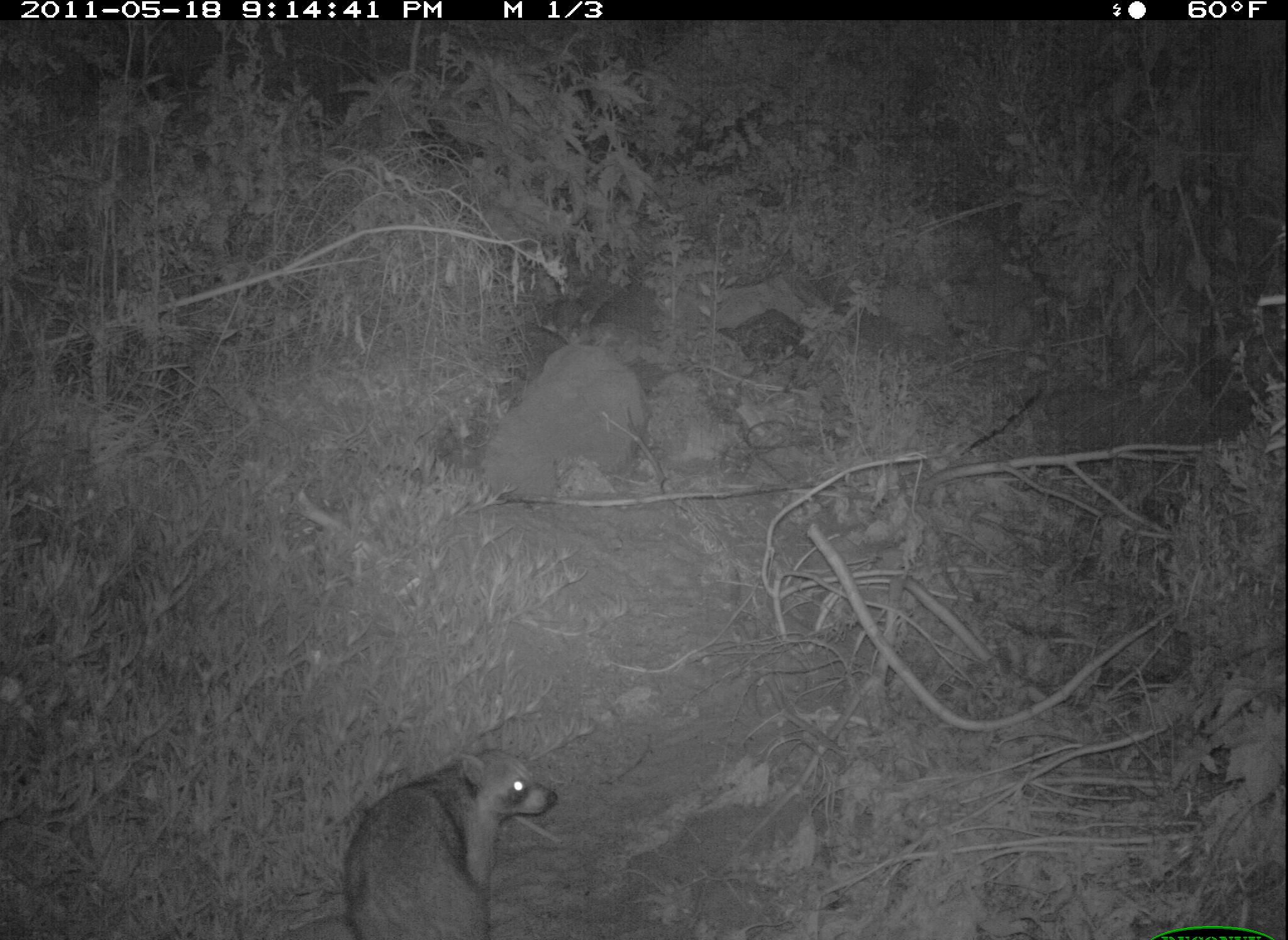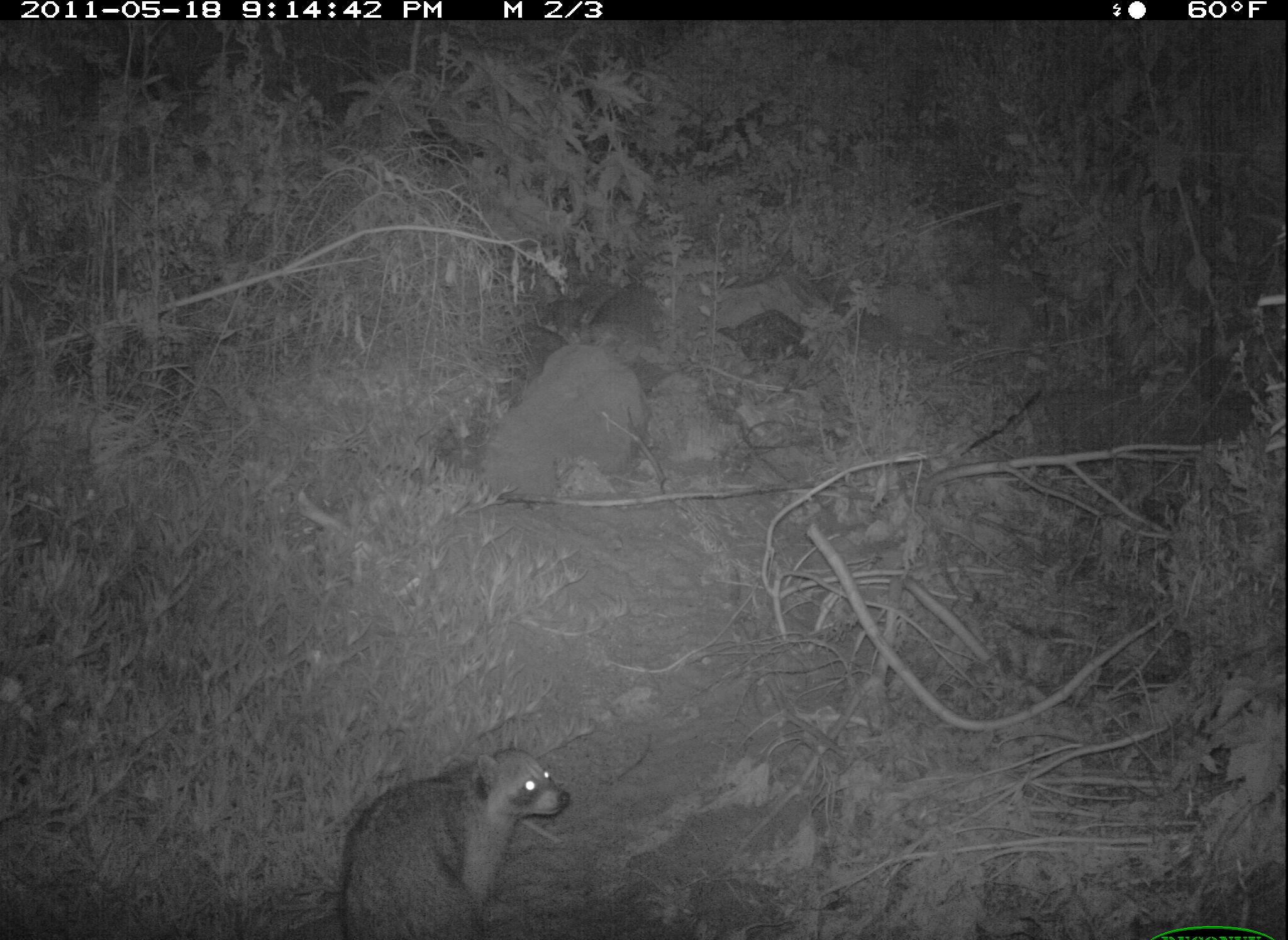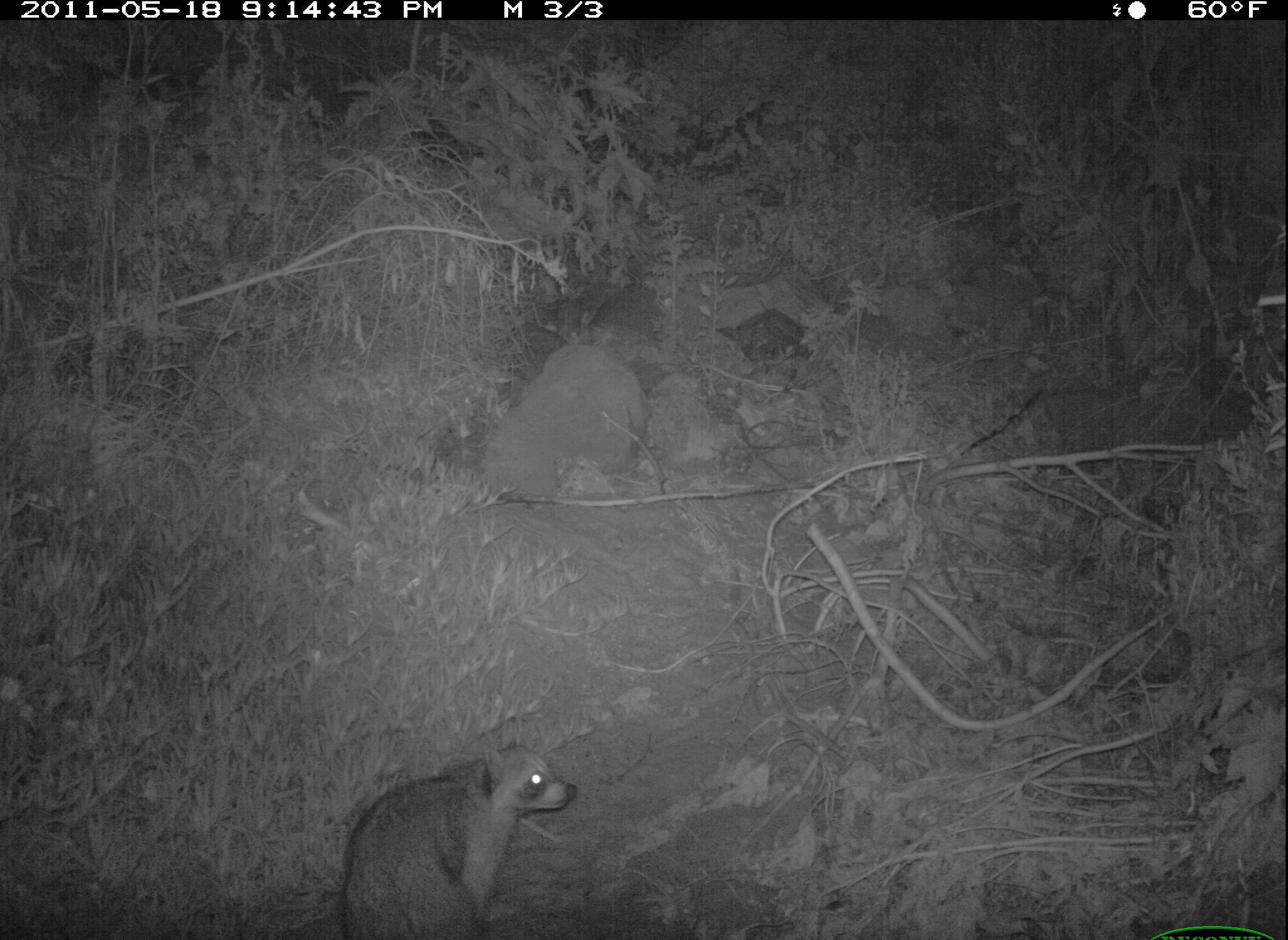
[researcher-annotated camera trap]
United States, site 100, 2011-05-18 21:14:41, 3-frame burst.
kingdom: Animalia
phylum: Chordata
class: Mammalia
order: Carnivora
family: Procyonidae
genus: Procyon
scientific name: Procyon lotor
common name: raccoon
Raccoon (Procyon lotor).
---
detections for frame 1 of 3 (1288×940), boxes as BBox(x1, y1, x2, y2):
raccoon: BBox(285, 745, 566, 940)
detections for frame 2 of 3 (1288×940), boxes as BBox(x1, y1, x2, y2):
raccoon: BBox(308, 730, 578, 940)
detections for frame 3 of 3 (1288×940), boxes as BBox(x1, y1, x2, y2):
raccoon: BBox(325, 728, 591, 937)